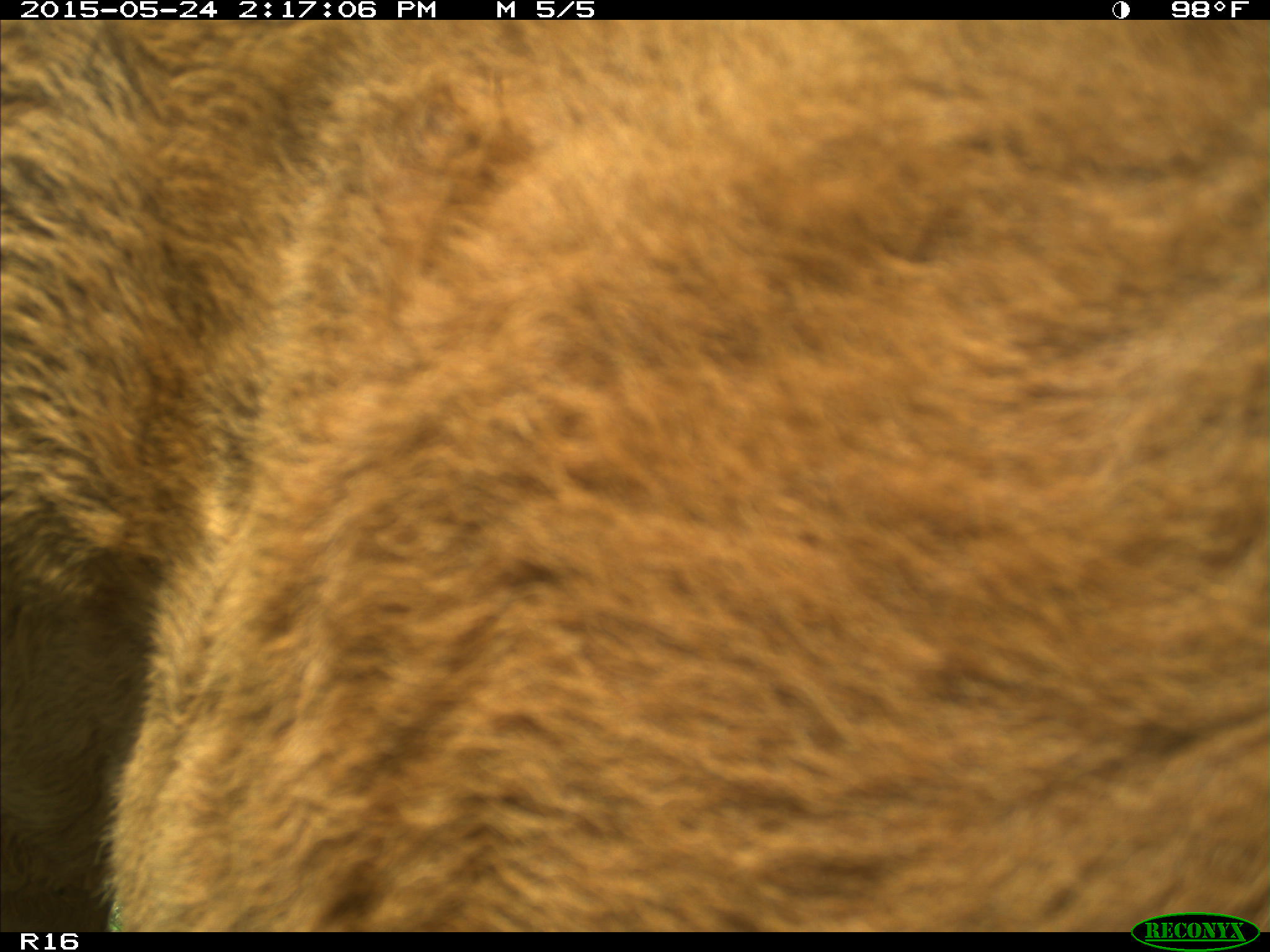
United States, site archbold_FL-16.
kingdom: Animalia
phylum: Chordata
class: Mammalia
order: Artiodactyla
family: Bovidae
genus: Bos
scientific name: Bos taurus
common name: domestic cow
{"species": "Bos taurus (domestic cow)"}